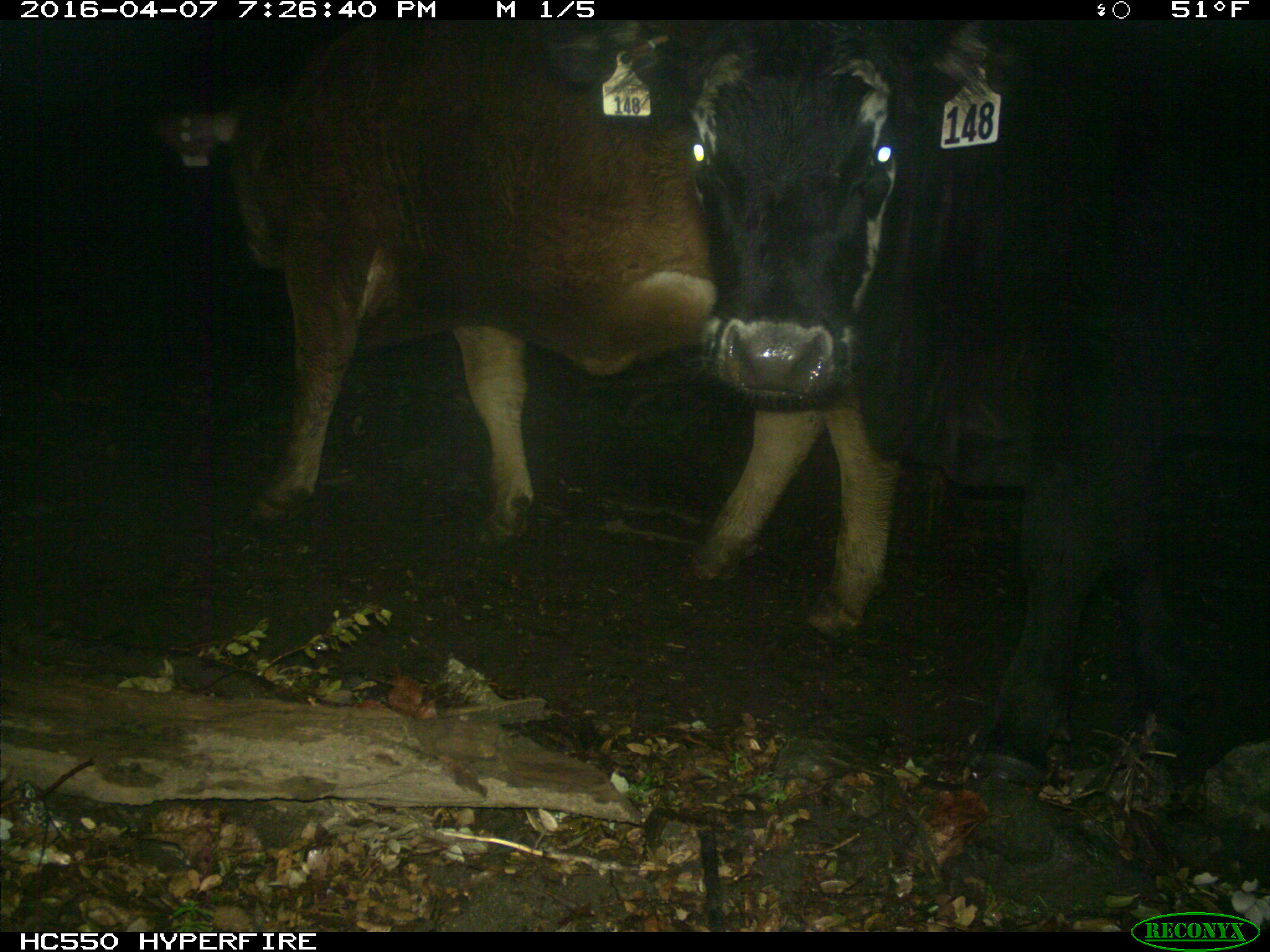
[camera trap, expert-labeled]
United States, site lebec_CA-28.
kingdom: Animalia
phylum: Chordata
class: Mammalia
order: Artiodactyla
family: Bovidae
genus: Bos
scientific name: Bos taurus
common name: domestic cow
Bos taurus (domestic cow).